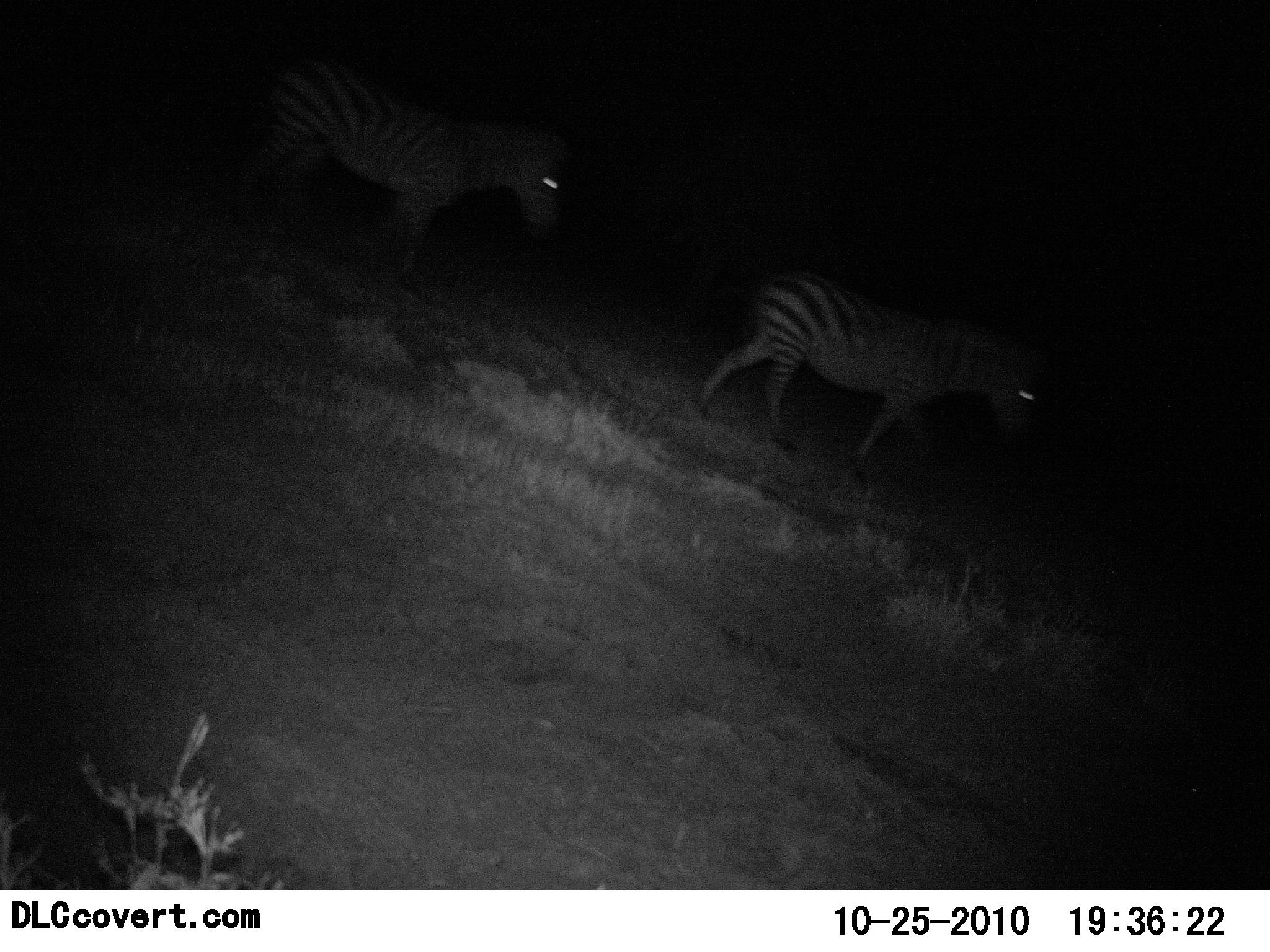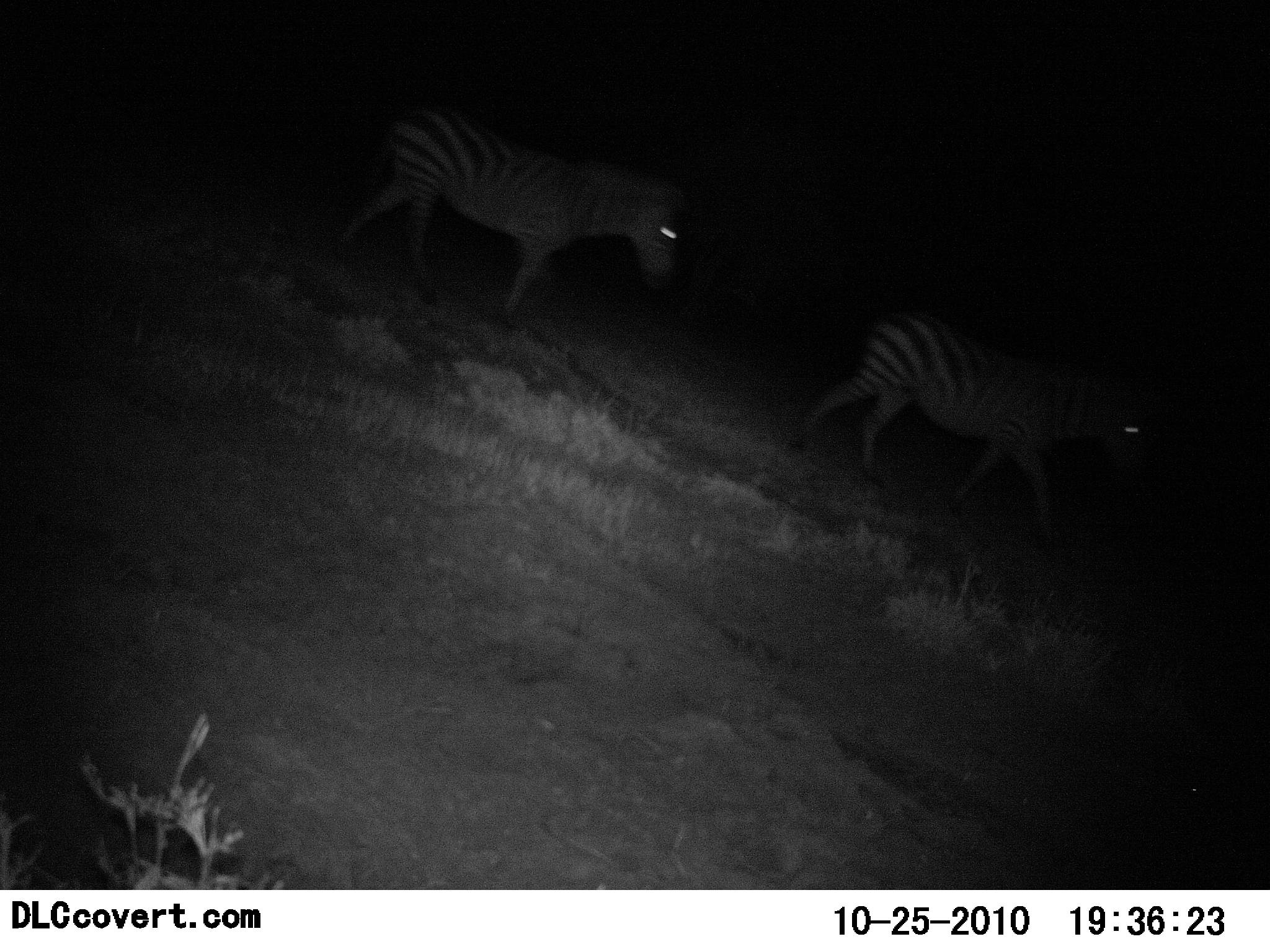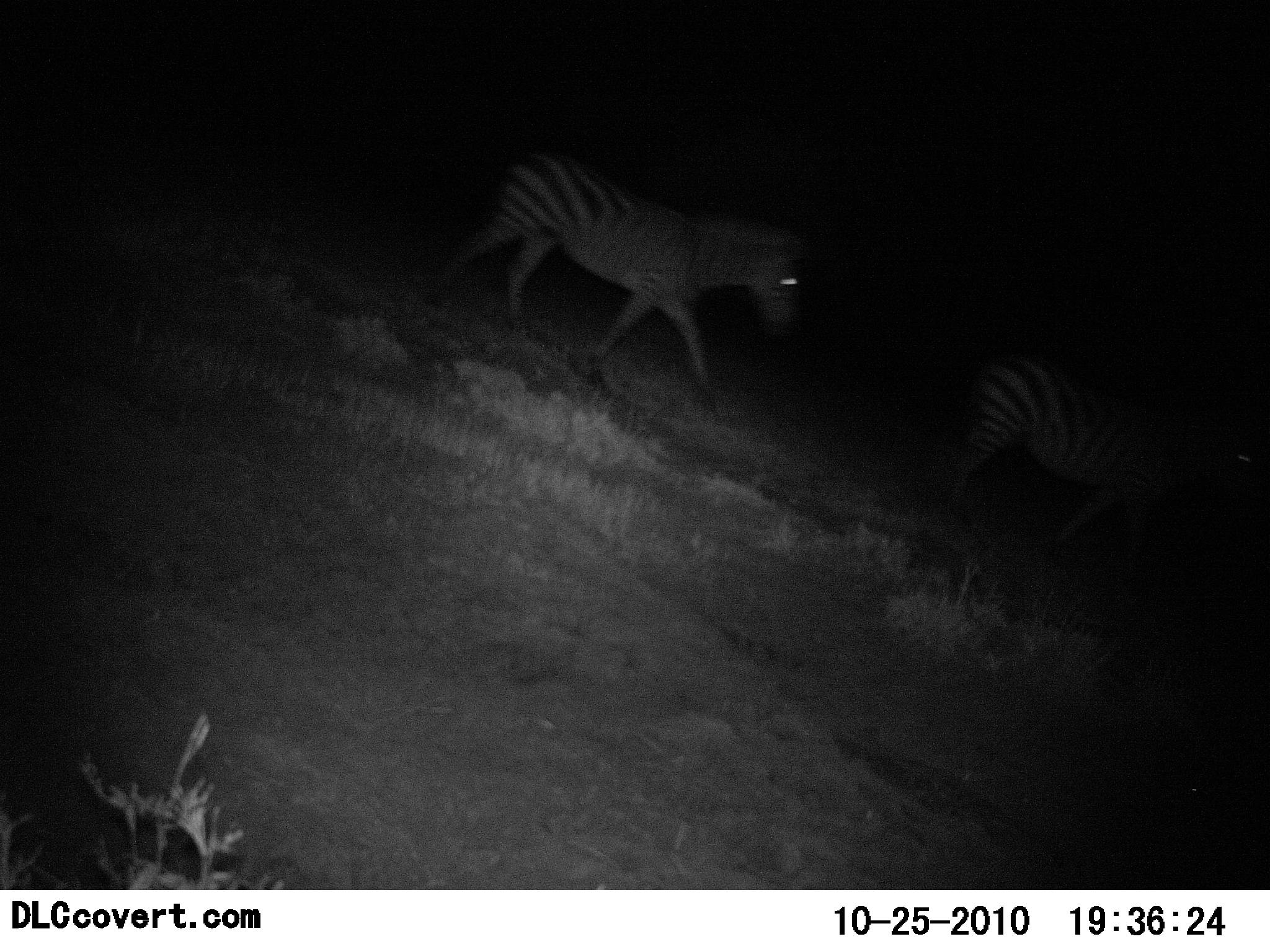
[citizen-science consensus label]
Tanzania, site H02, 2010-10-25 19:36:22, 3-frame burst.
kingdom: Animalia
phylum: Chordata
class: Mammalia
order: Perissodactyla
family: Equidae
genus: Equus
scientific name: Equus quagga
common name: plains zebra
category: zebra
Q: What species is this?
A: Zebra (plains zebra) (Equus quagga).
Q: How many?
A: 2.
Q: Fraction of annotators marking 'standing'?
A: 0%.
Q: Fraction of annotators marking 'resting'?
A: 0%.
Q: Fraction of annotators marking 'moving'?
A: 100%.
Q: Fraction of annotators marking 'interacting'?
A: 0%.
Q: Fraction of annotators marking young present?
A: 0%.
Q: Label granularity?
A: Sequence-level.